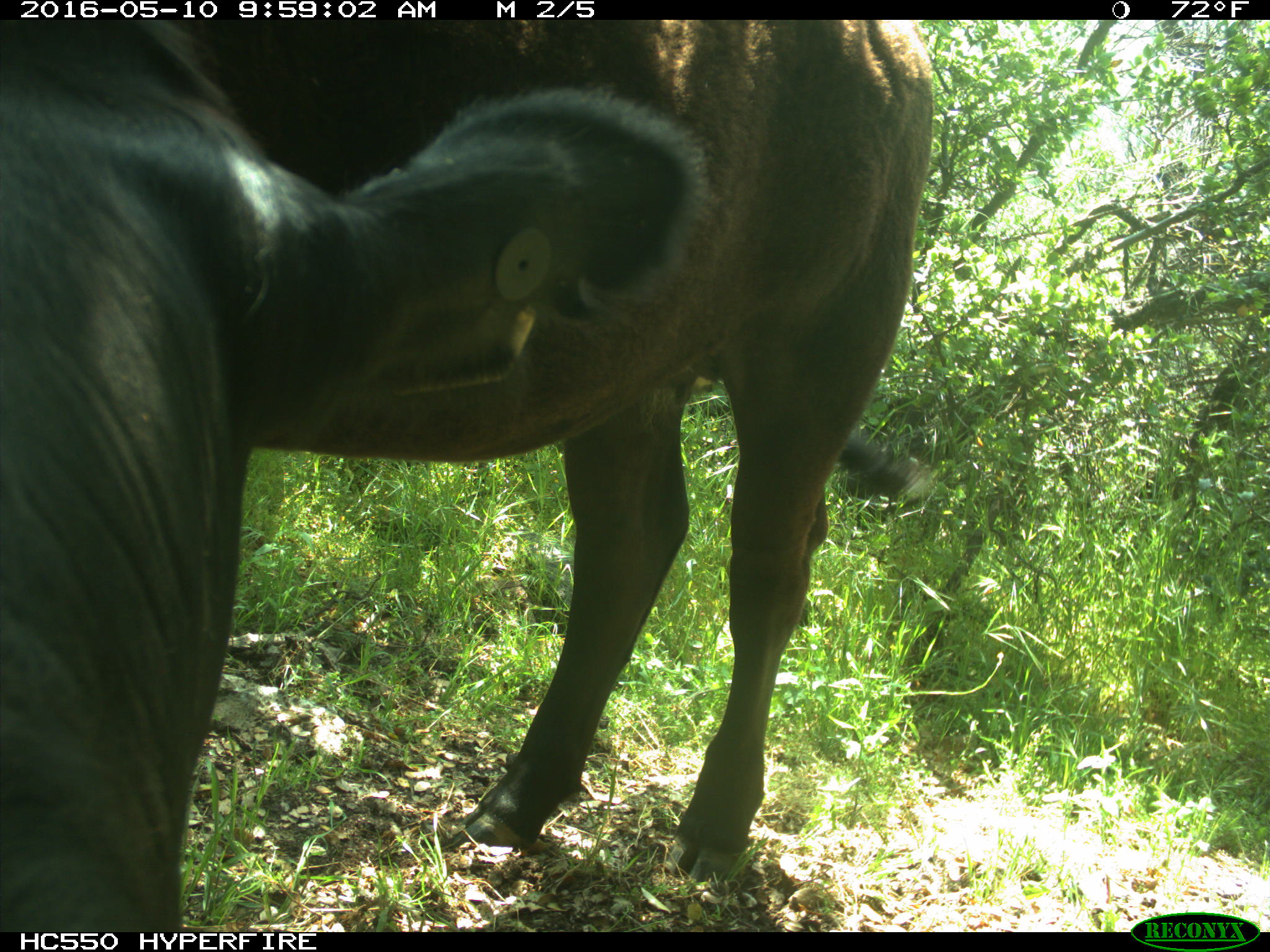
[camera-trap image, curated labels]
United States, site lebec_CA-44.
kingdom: Animalia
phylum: Chordata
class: Mammalia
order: Artiodactyla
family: Bovidae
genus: Bos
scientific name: Bos taurus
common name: domestic cow